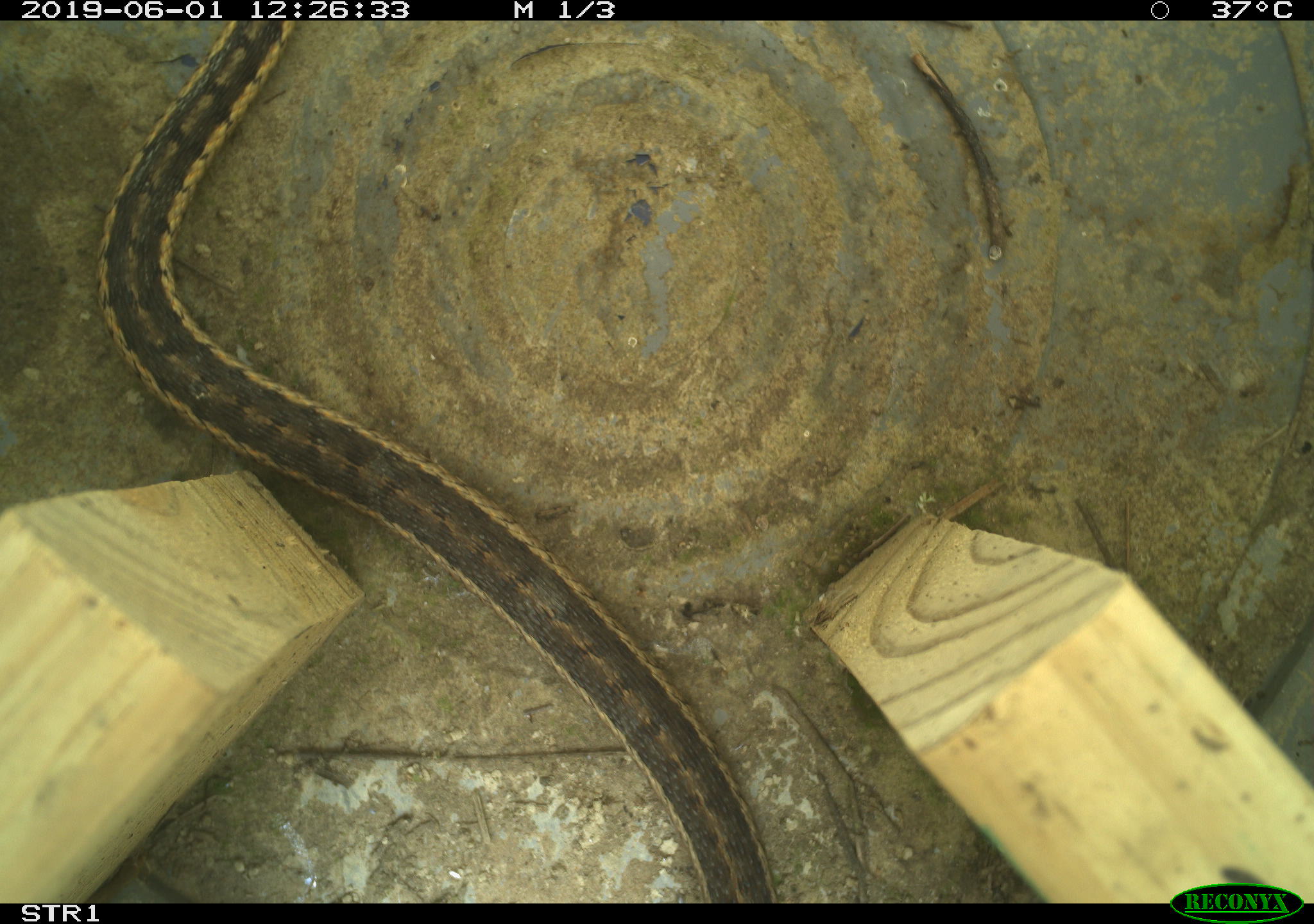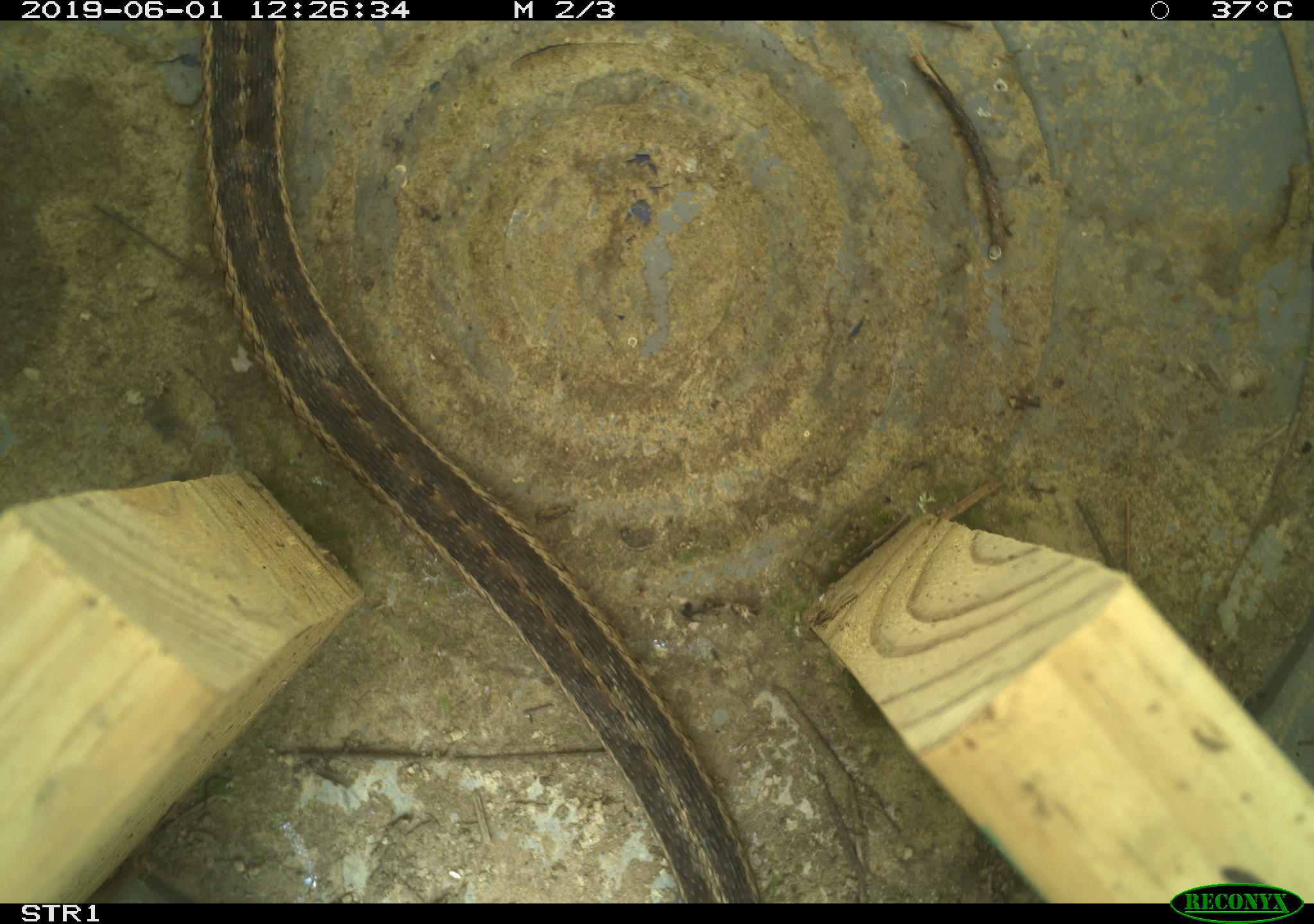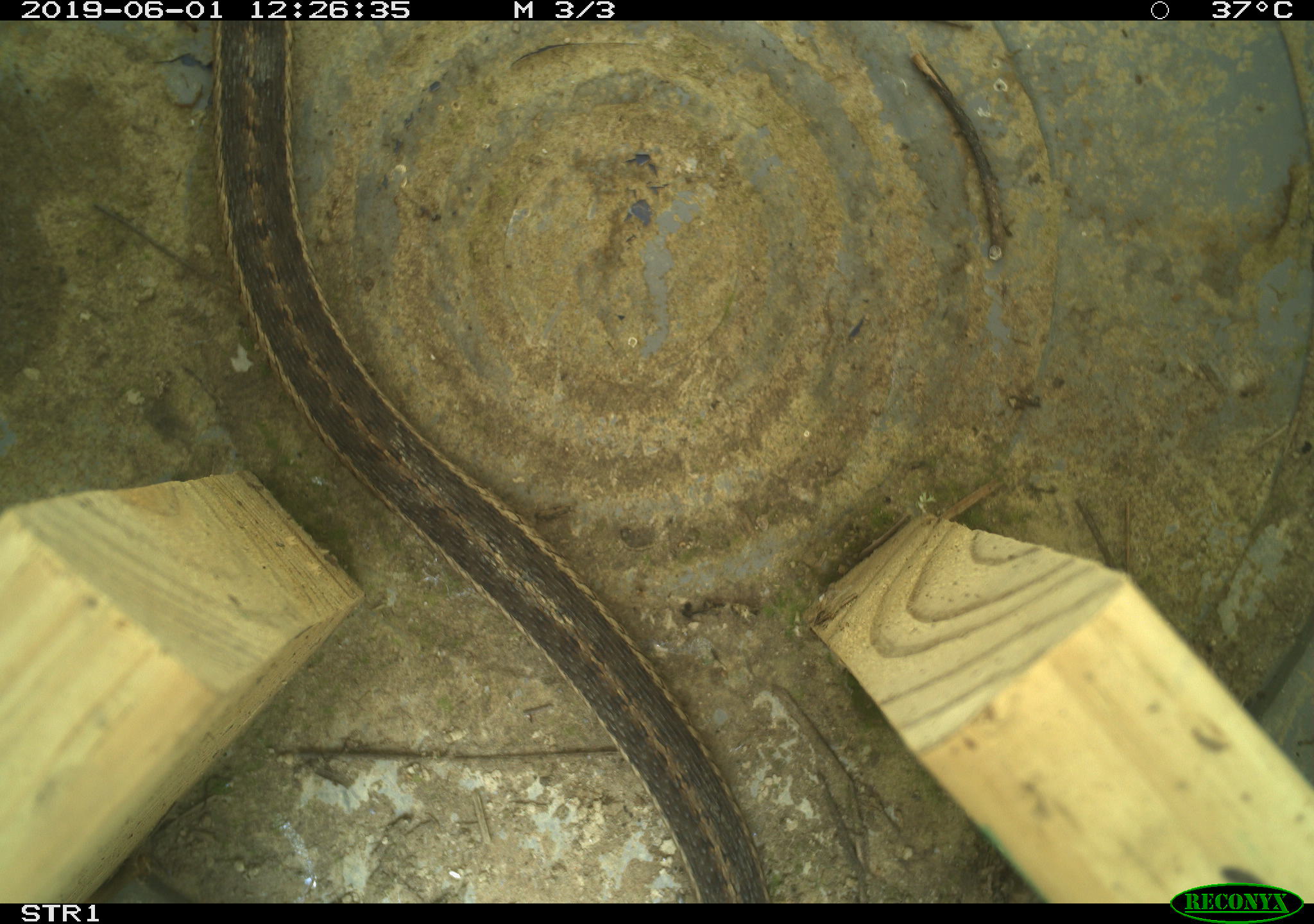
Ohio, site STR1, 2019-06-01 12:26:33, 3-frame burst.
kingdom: Animalia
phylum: Chordata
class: Reptilia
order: Squamata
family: Colubridae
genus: Thamnophis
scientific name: Thamnophis sirtalis sirtalis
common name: eastern gartersnake